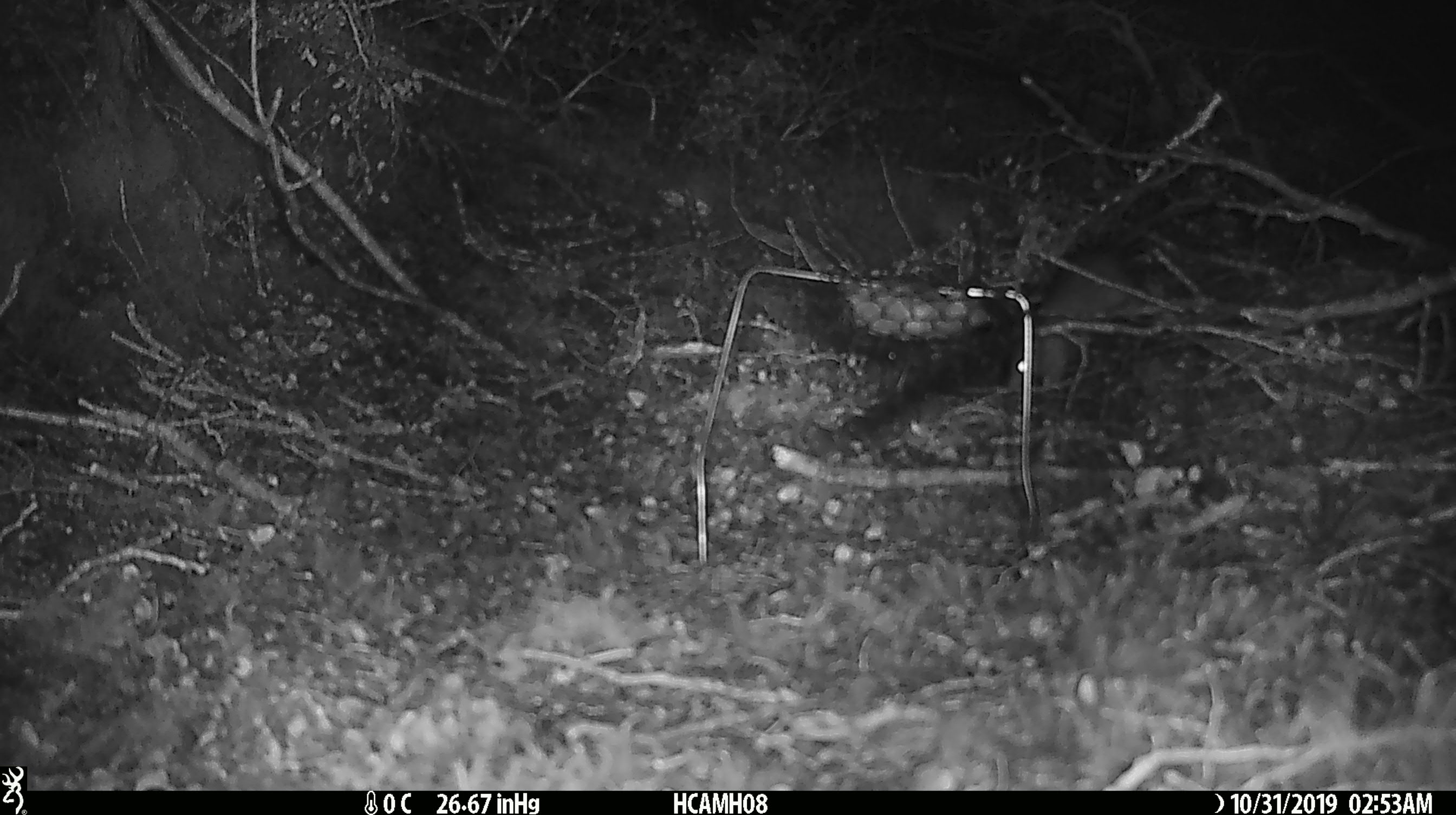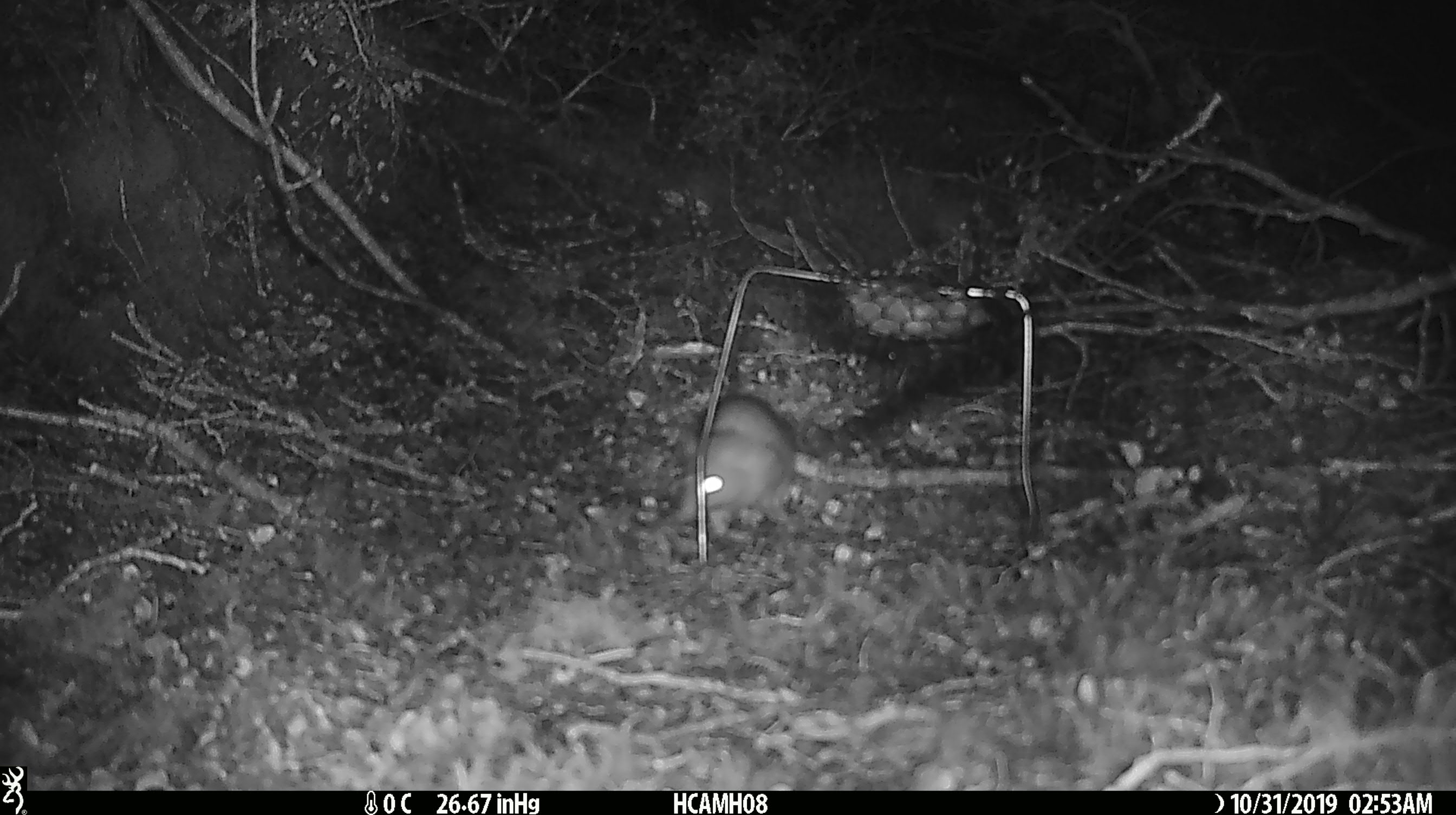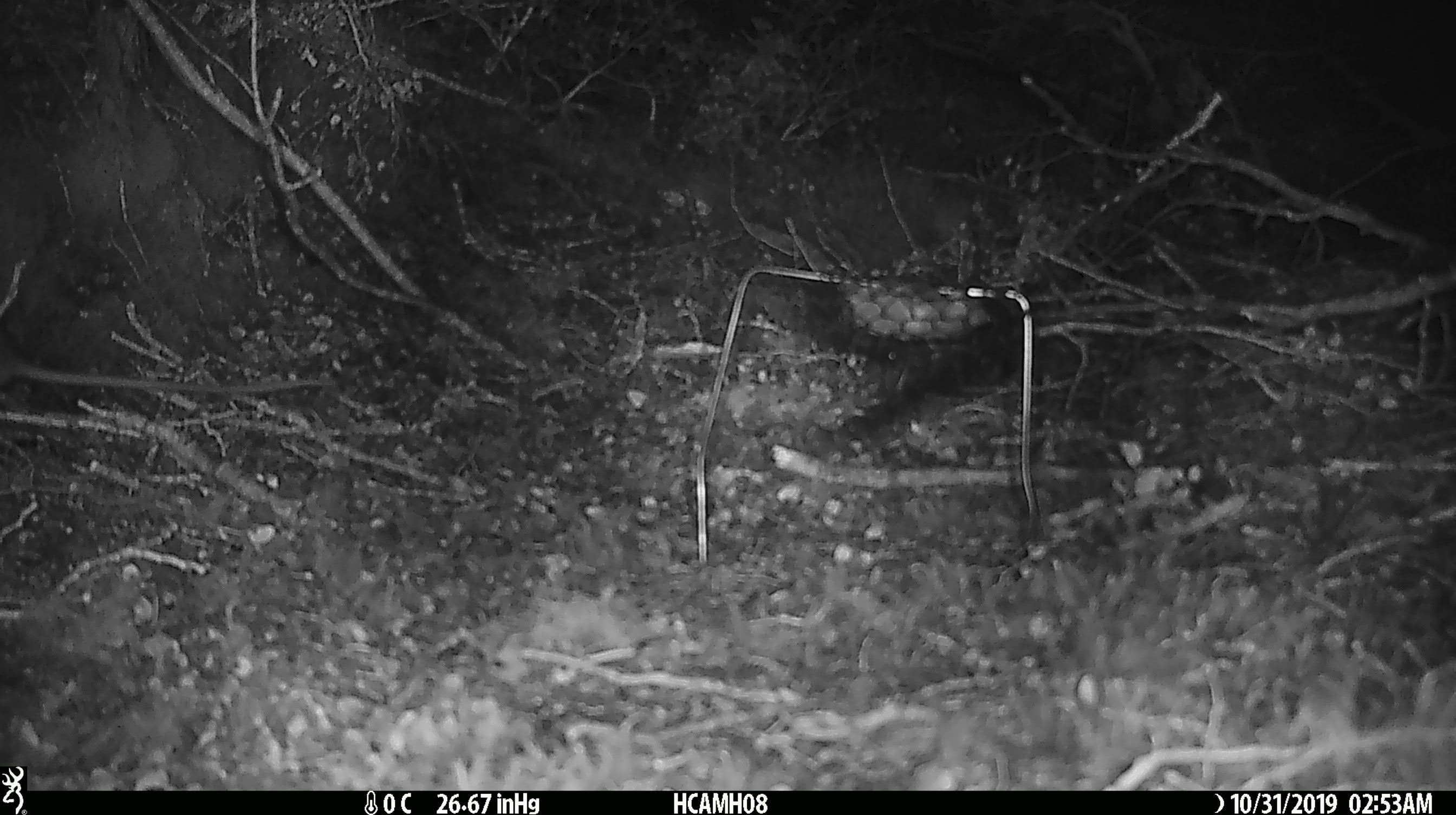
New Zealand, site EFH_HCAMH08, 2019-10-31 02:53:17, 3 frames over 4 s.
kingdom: Animalia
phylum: Chordata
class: Mammalia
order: Rodentia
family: Muridae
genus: Rattus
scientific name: Rattus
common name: rat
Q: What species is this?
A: Rat (Rattus).